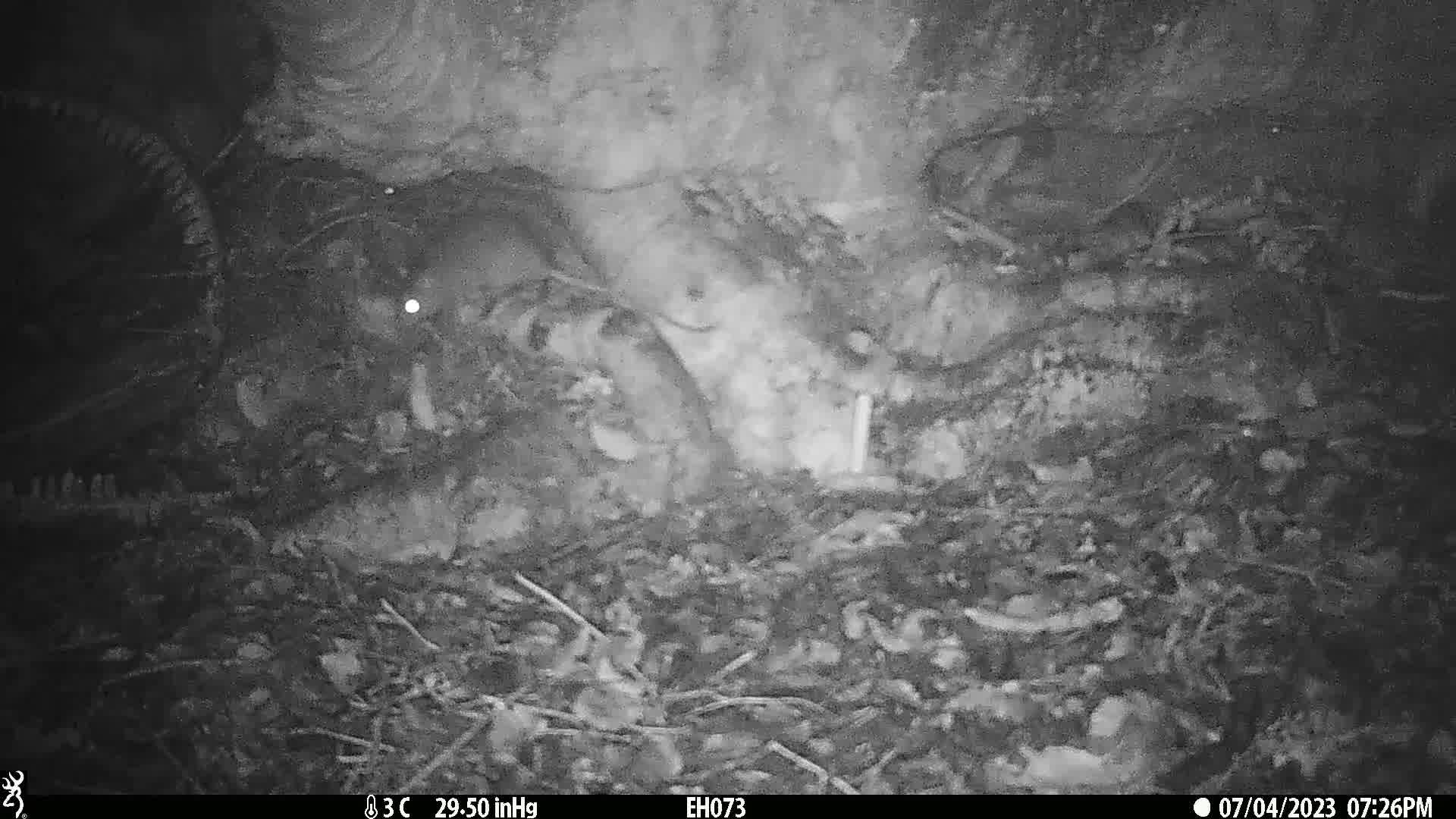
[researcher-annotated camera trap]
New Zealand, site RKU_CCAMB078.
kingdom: Animalia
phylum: Chordata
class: Mammalia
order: Rodentia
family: Muridae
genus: Rattus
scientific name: Rattus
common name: rat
Rat (Rattus).